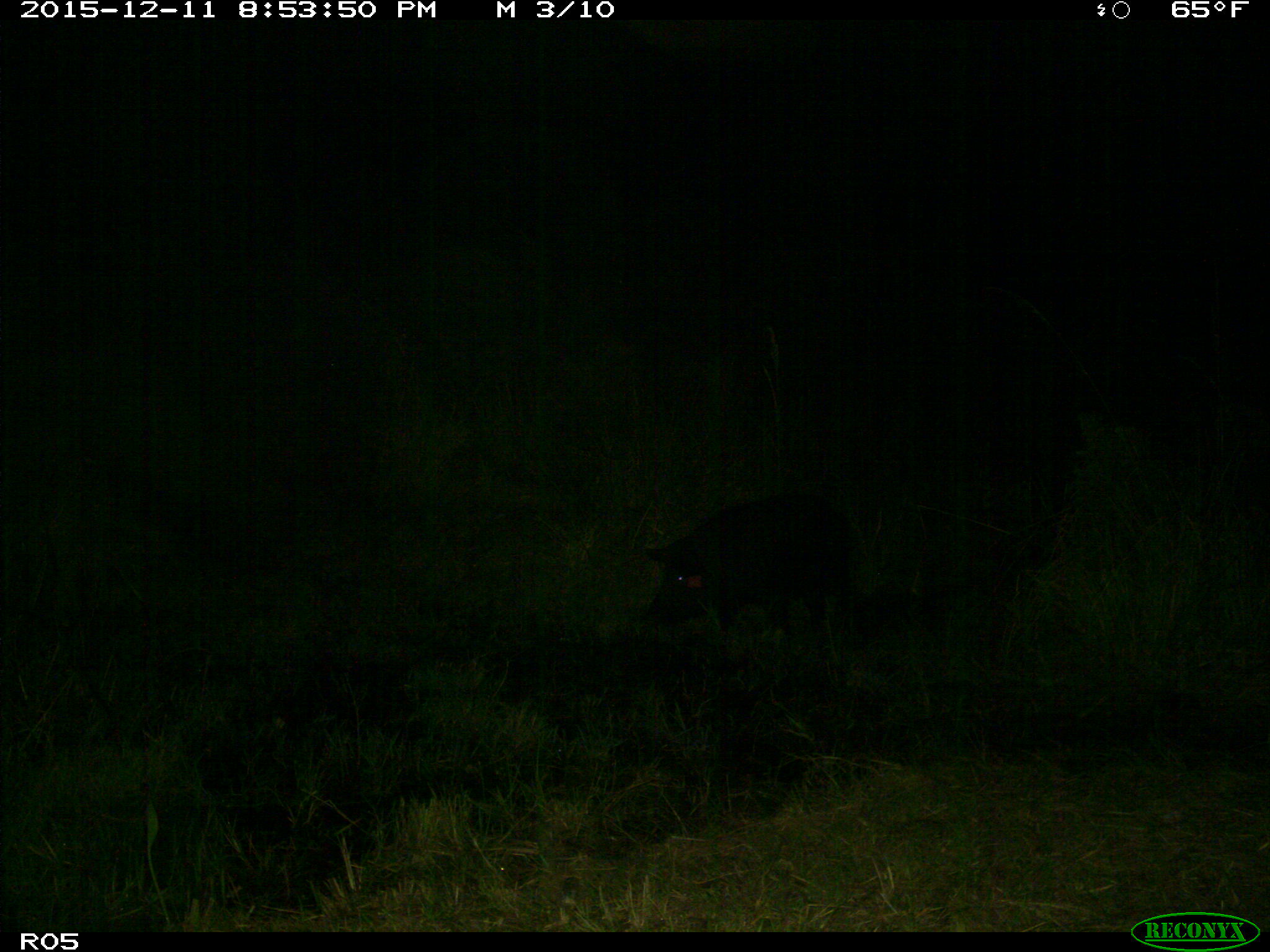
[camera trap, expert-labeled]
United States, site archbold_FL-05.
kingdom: Animalia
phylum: Chordata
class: Mammalia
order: Artiodactyla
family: Suidae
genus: Sus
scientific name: Sus scrofa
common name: wild boar